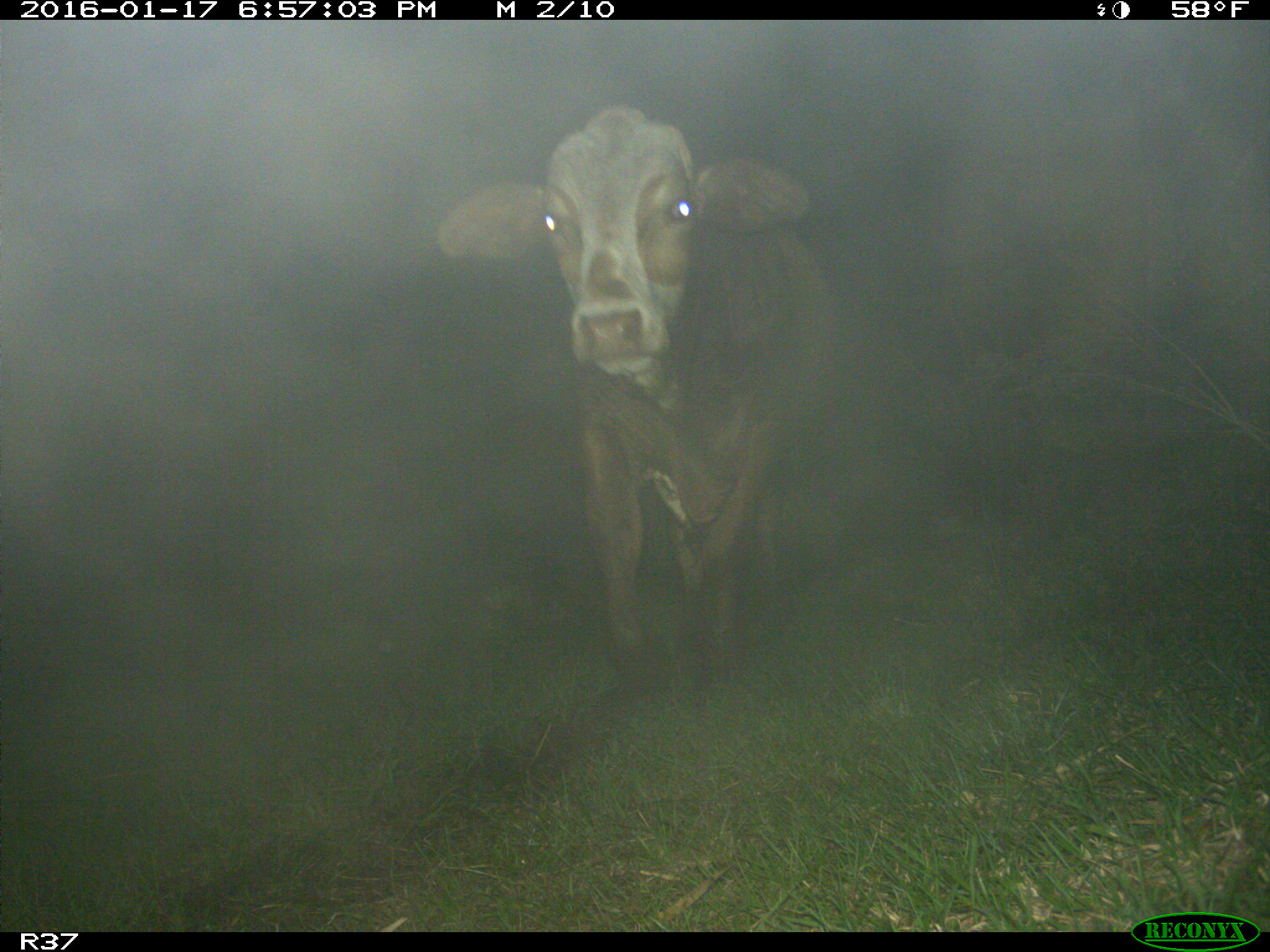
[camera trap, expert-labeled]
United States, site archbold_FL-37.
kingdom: Animalia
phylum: Chordata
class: Mammalia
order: Artiodactyla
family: Bovidae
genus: Bos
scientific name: Bos taurus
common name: domestic cow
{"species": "Bos taurus (domestic cow)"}